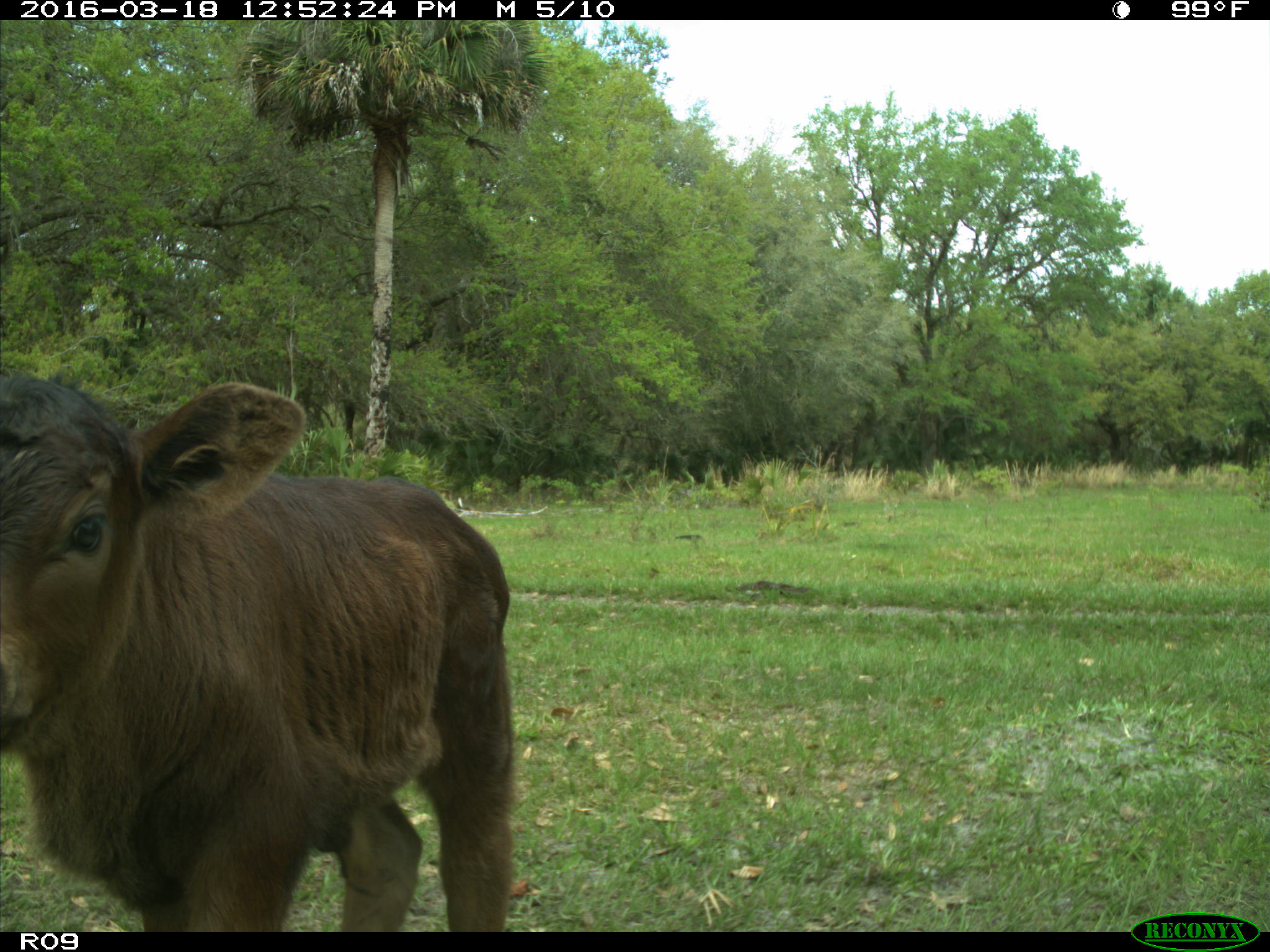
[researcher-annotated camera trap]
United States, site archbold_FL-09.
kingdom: Animalia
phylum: Chordata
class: Mammalia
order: Artiodactyla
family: Bovidae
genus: Bos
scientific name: Bos taurus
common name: domestic cow